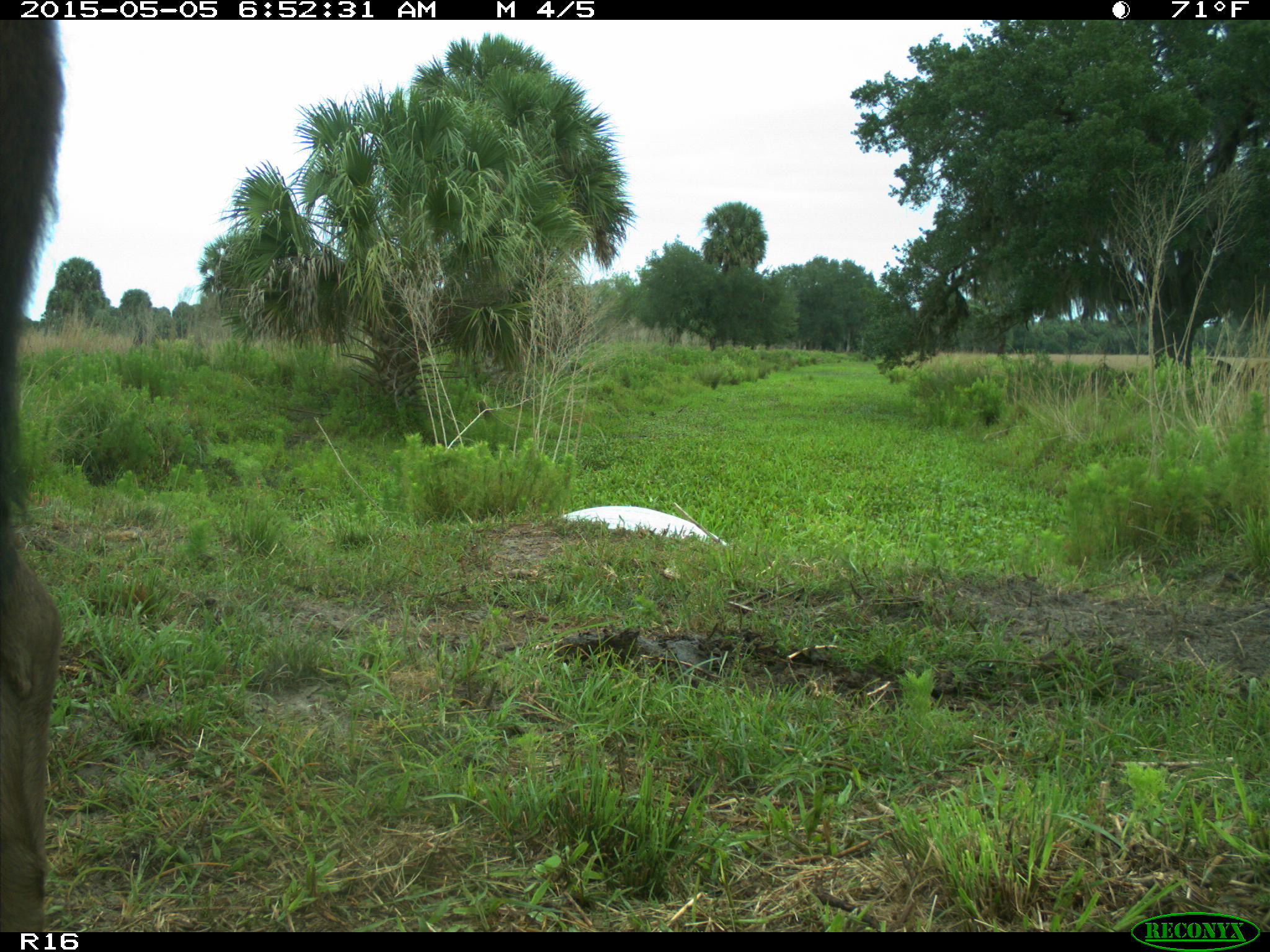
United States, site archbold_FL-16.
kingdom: Animalia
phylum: Chordata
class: Mammalia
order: Artiodactyla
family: Bovidae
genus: Bos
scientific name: Bos taurus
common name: domestic cow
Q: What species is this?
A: Bos taurus (domestic cow).